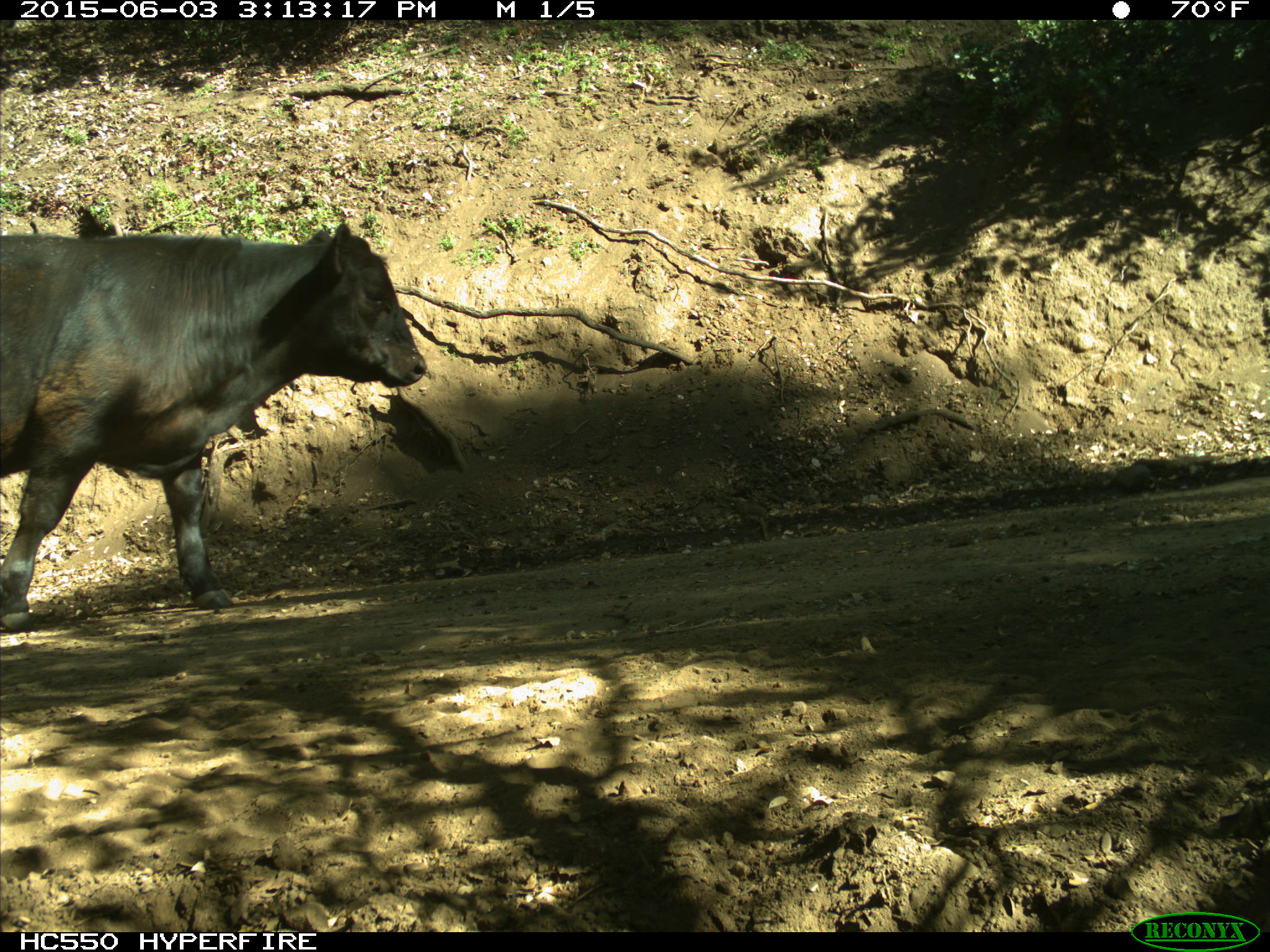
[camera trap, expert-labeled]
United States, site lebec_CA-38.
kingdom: Animalia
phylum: Chordata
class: Mammalia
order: Artiodactyla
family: Bovidae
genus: Bos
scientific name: Bos taurus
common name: domestic cow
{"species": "Bos taurus (domestic cow)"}